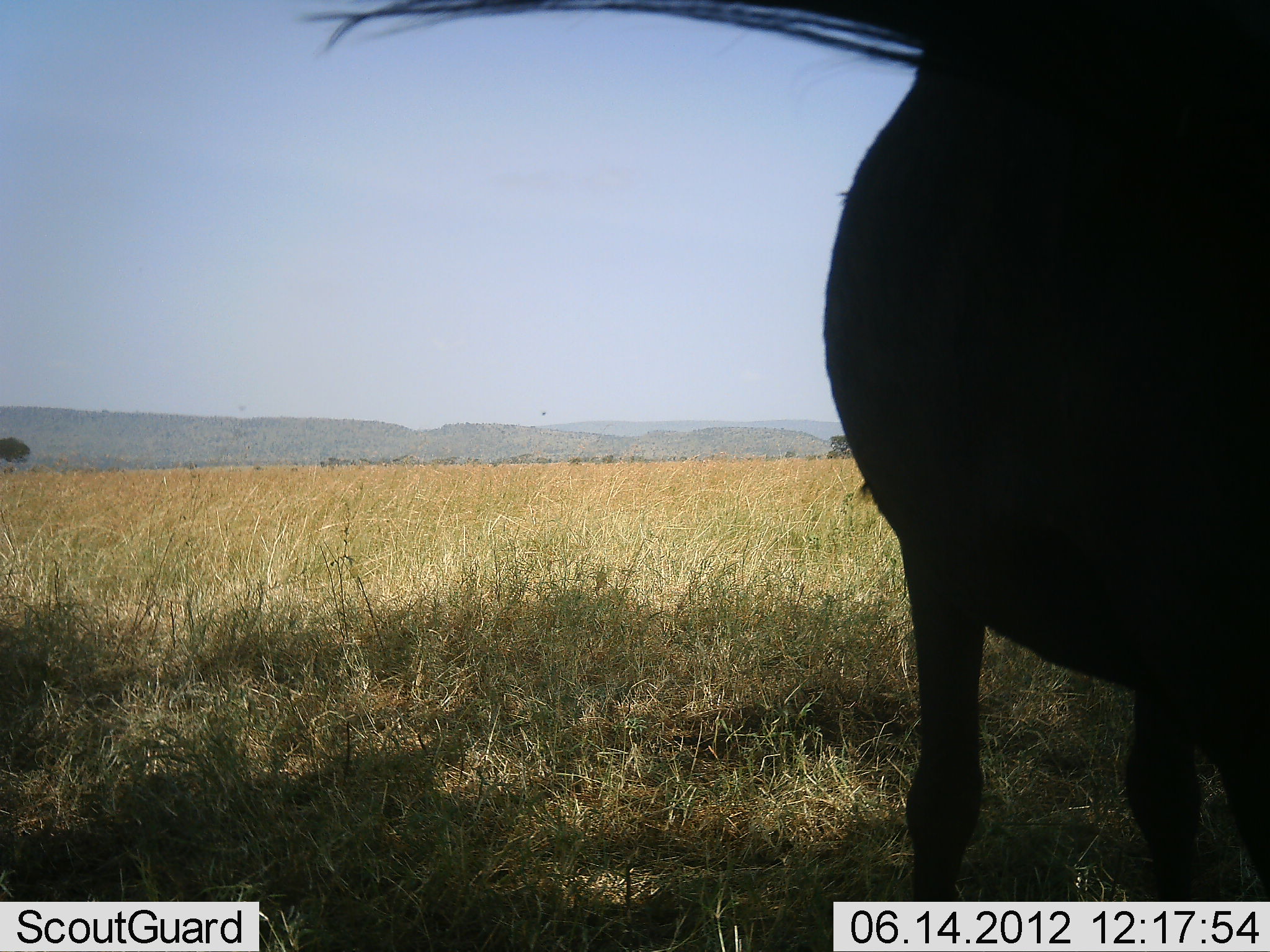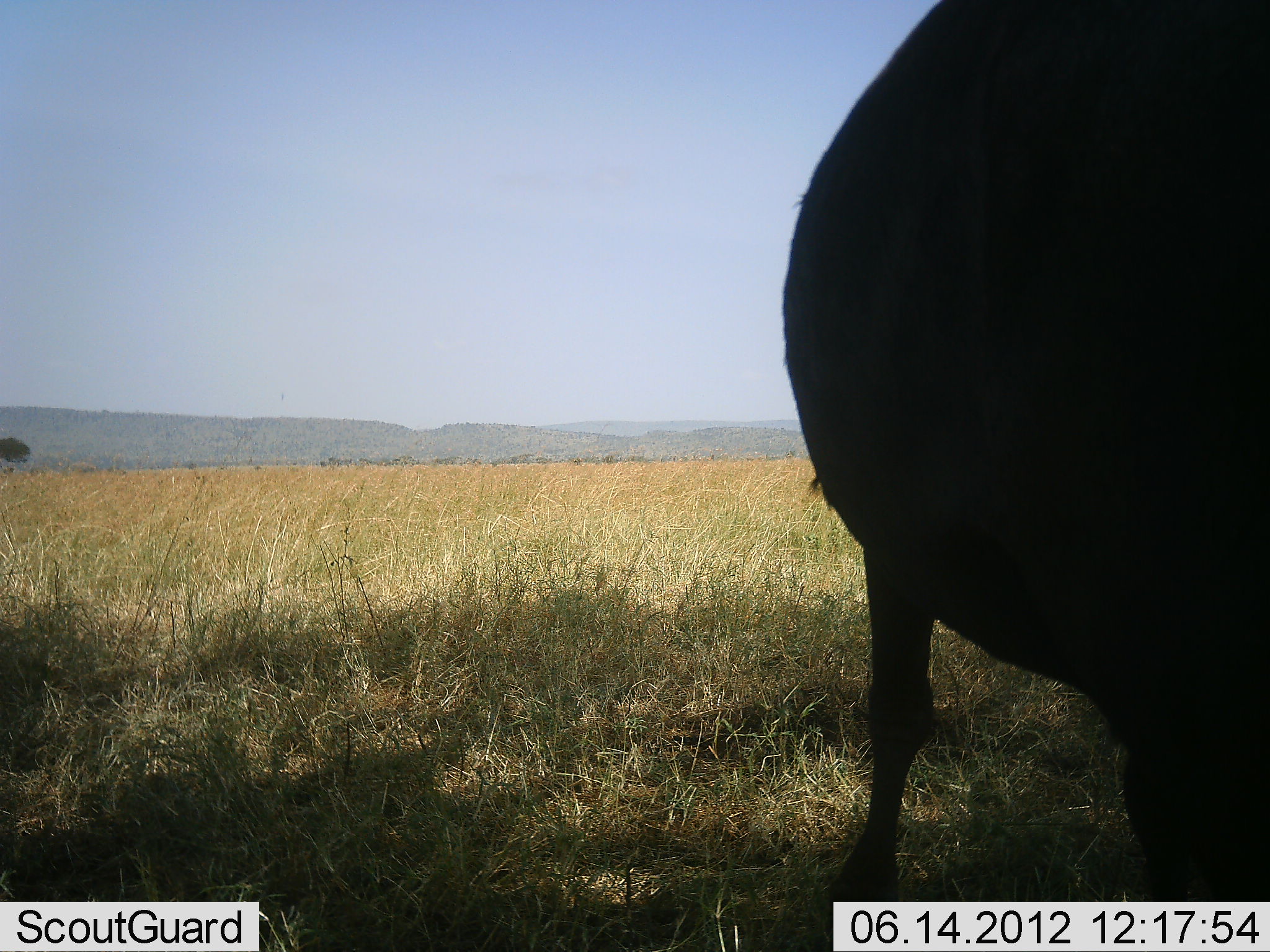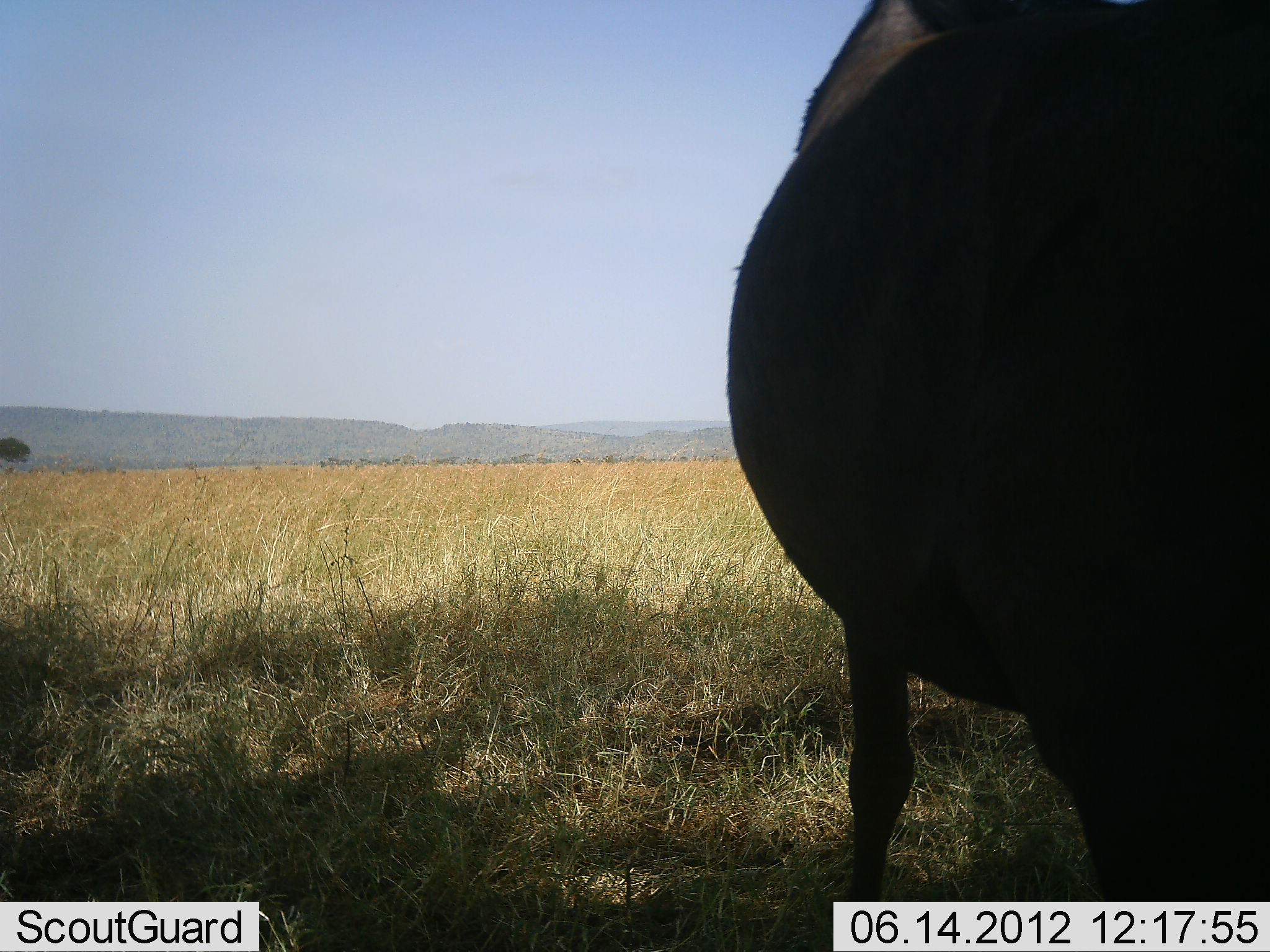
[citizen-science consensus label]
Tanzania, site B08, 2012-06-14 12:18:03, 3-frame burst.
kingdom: Animalia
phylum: Chordata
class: Mammalia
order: Artiodactyla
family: Bovidae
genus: Connochaetes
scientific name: Connochaetes taurinus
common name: blue wildebeest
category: wildebeest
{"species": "wildebeest (blue wildebeest) (Connochaetes taurinus)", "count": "1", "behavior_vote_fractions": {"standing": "100%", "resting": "0%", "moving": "9%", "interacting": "0%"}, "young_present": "0%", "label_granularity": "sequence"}